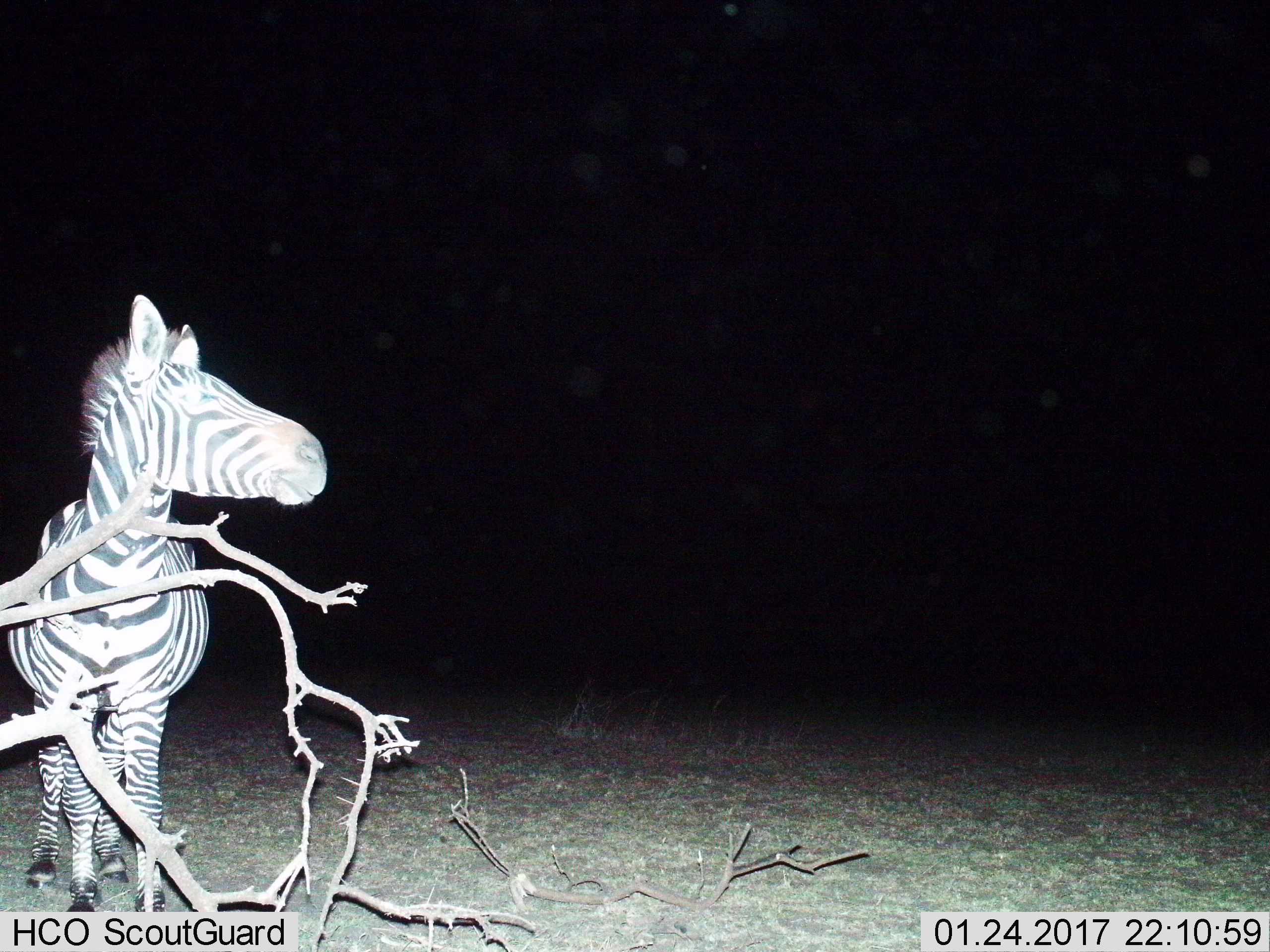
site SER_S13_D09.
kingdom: Animalia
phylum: Chordata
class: Mammalia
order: Perissodactyla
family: Equidae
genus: Equus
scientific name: Equus quagga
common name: plains zebra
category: zebraplains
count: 1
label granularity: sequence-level